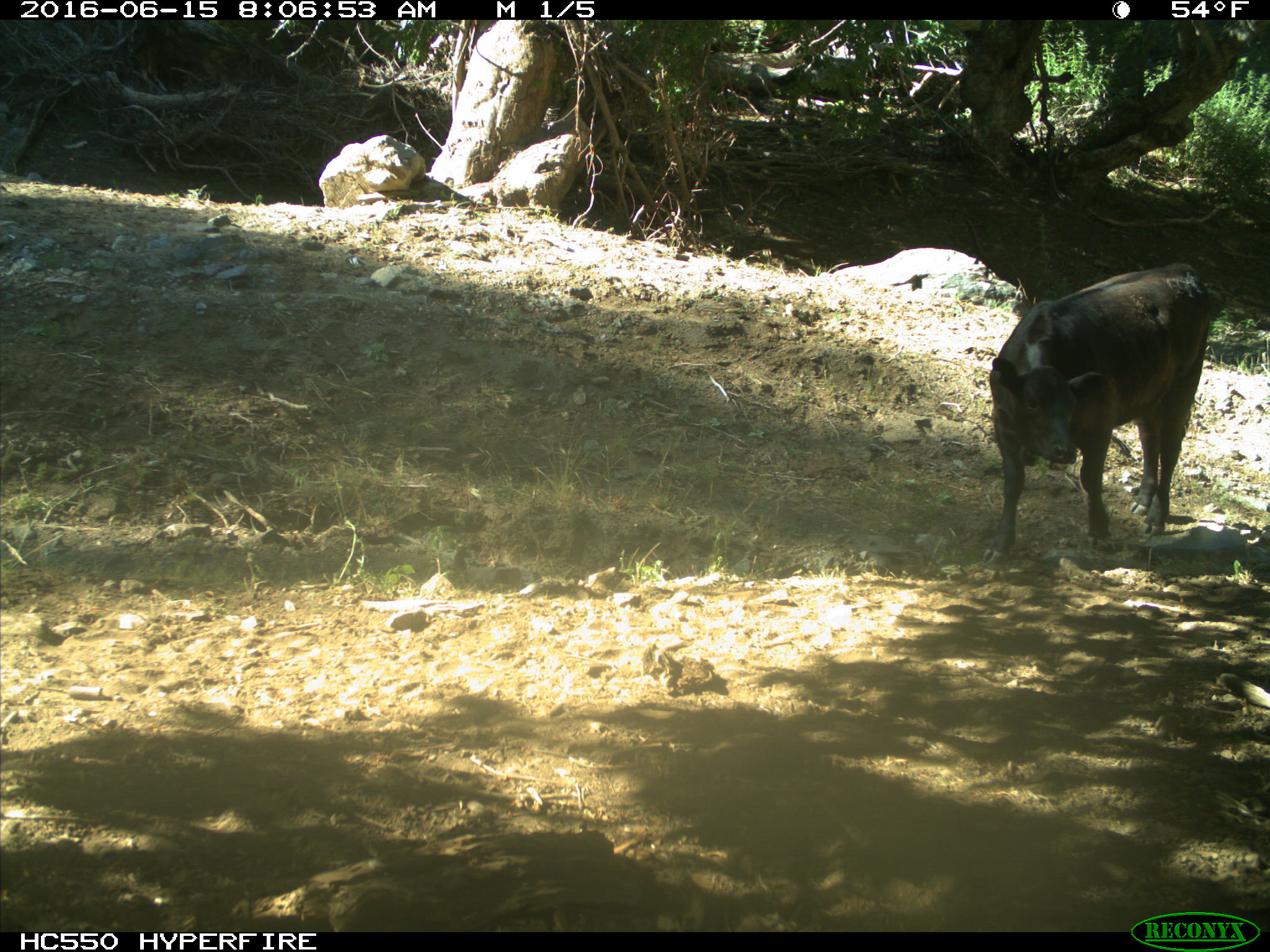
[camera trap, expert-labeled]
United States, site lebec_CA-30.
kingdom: Animalia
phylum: Chordata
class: Mammalia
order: Artiodactyla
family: Bovidae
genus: Bos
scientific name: Bos taurus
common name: domestic cow